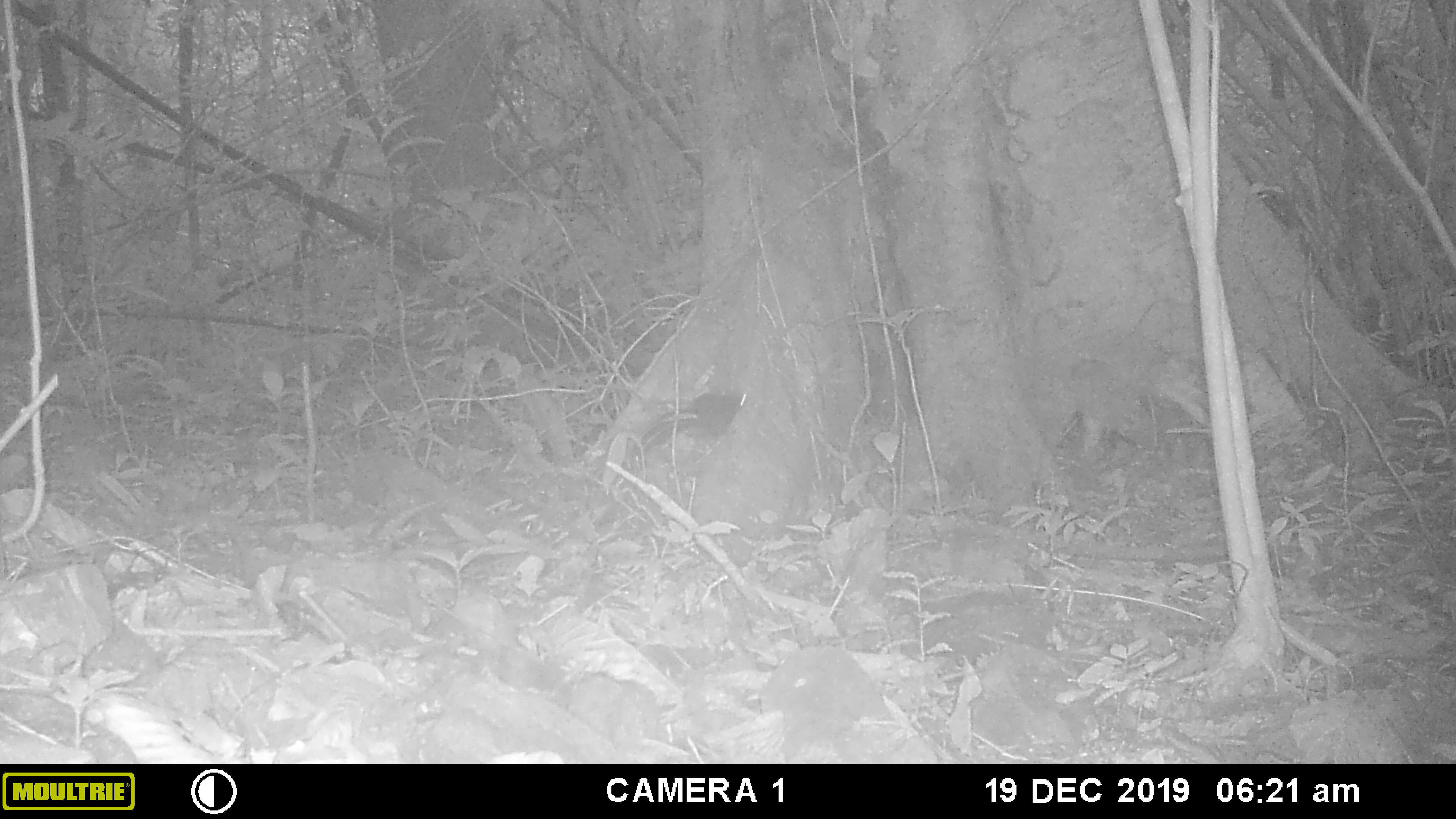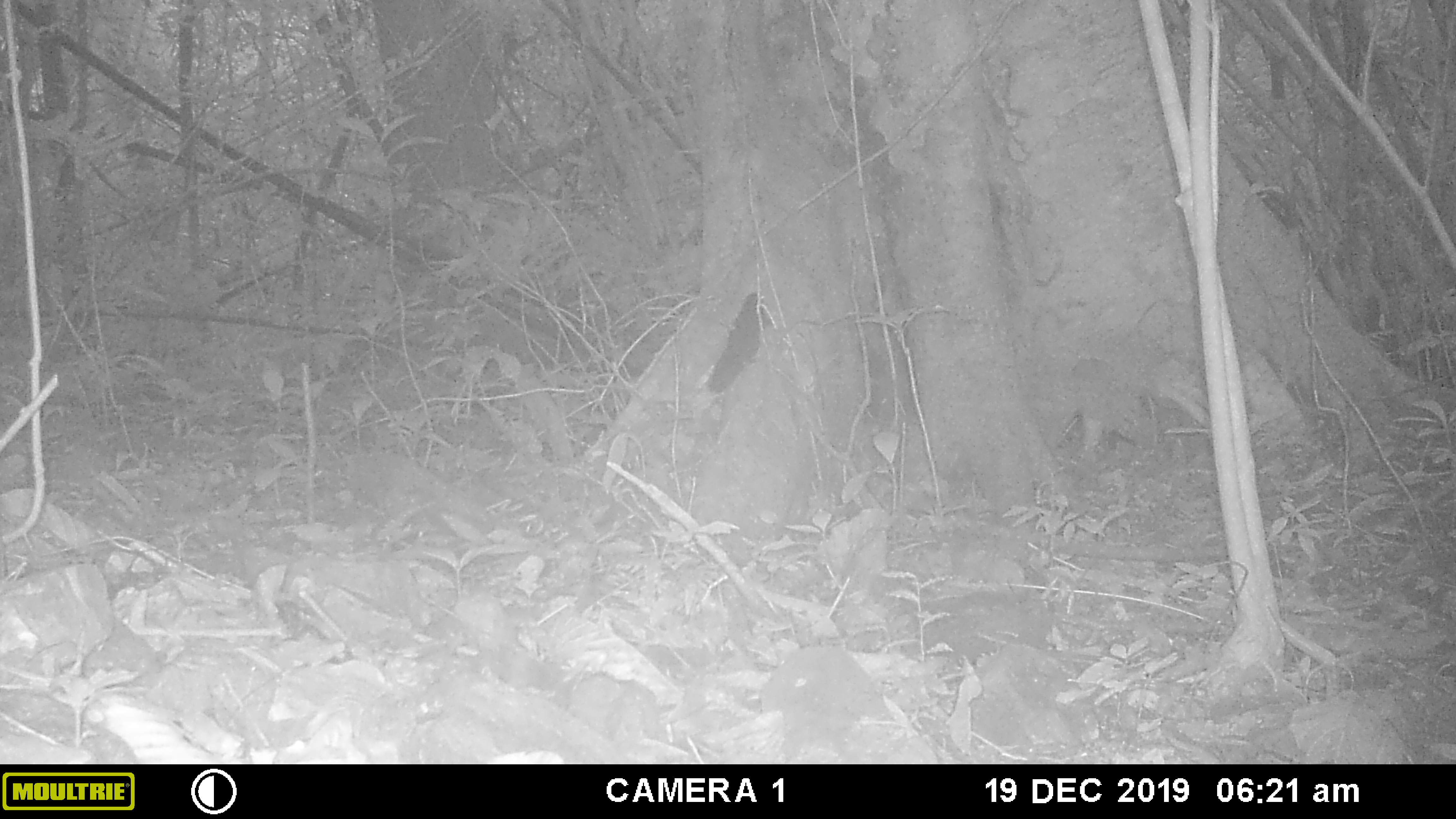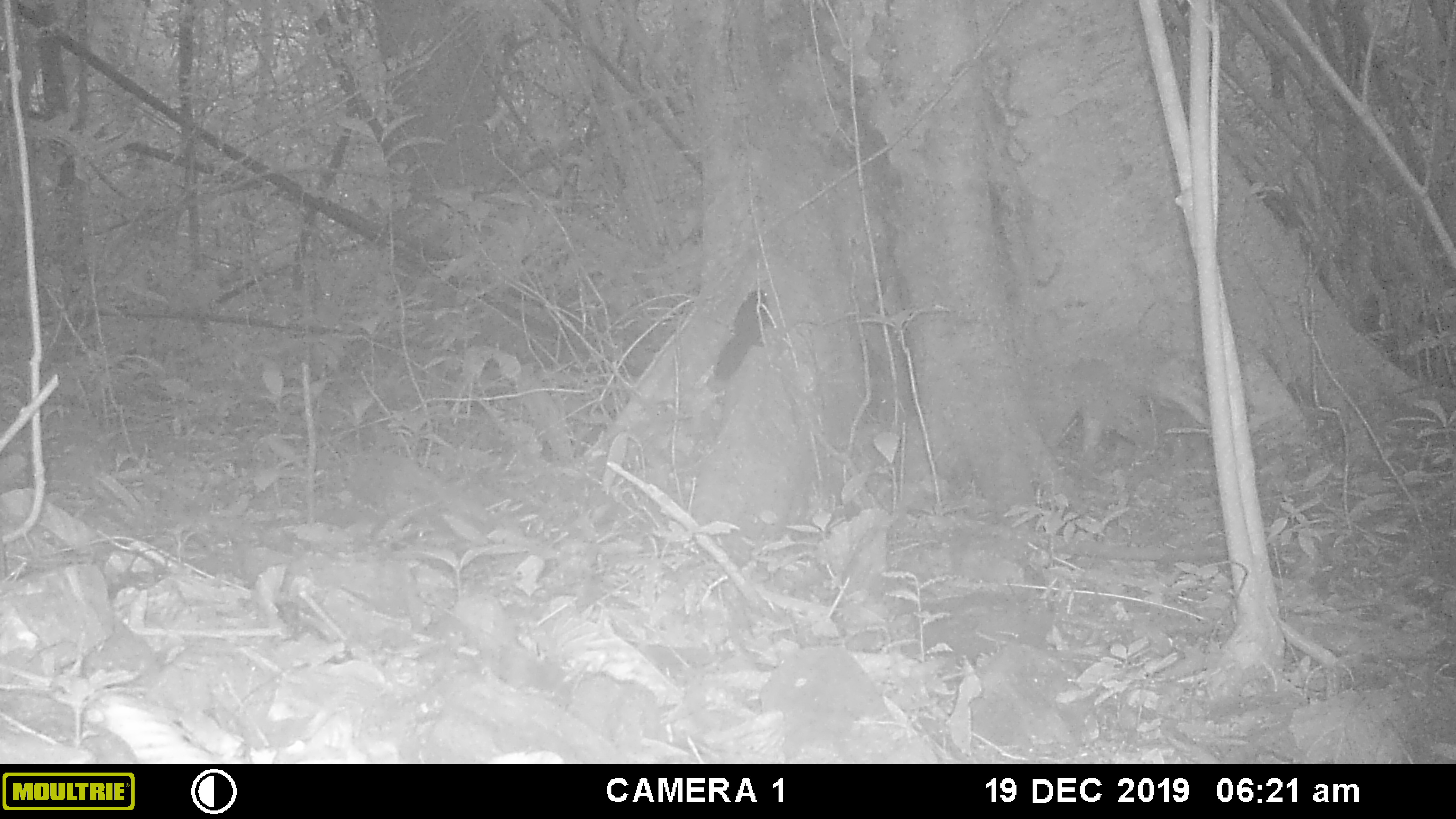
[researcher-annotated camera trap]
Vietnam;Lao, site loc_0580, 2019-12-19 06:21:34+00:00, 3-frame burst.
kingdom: Animalia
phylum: Chordata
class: Mammalia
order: Rodentia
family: Sciuridae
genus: Callosciurus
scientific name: Callosciurus erythraeus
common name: pallas's squirrel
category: pallass squirrel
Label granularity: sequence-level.